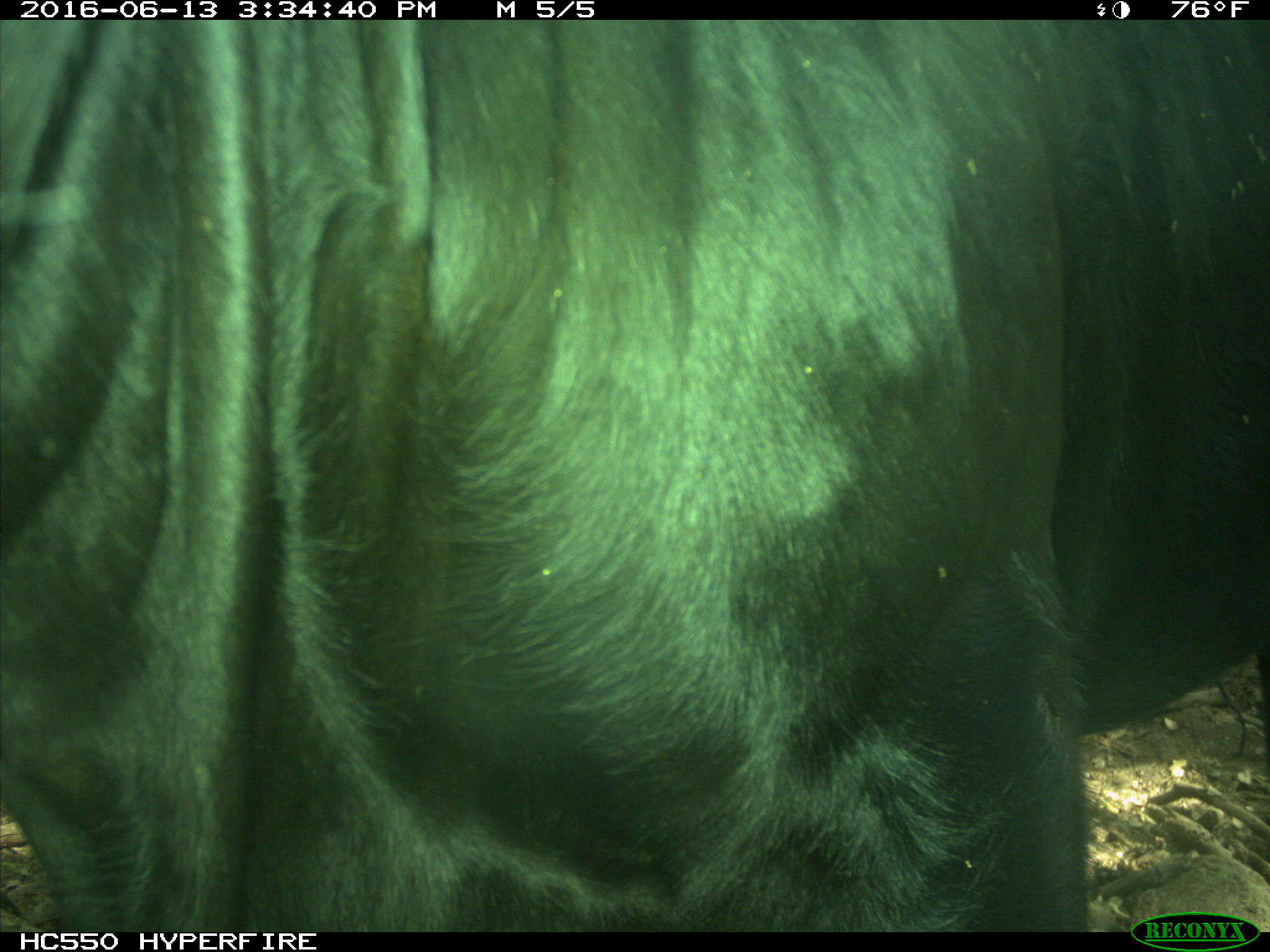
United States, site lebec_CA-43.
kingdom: Animalia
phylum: Chordata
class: Mammalia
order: Artiodactyla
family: Bovidae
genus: Bos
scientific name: Bos taurus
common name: domestic cow